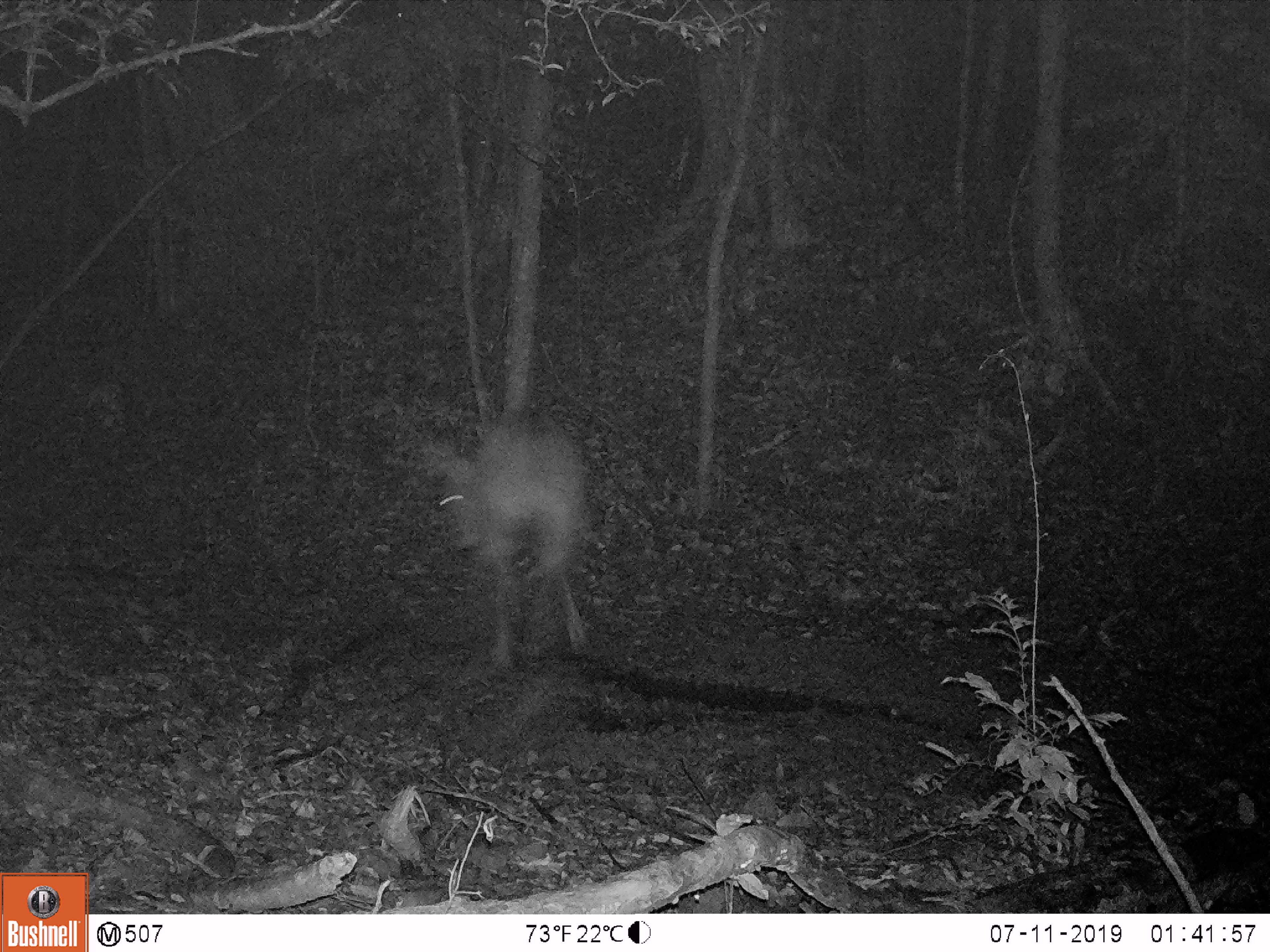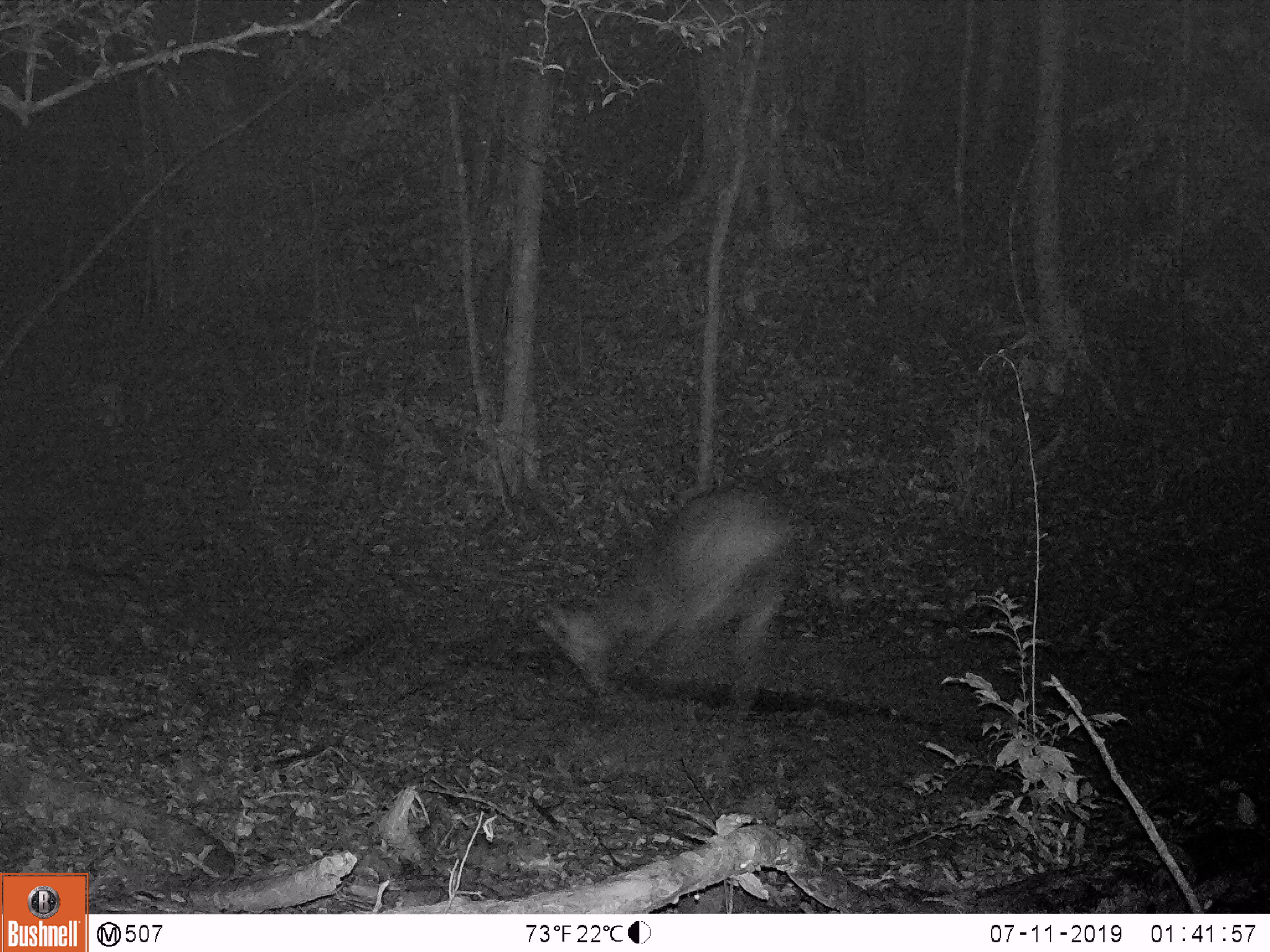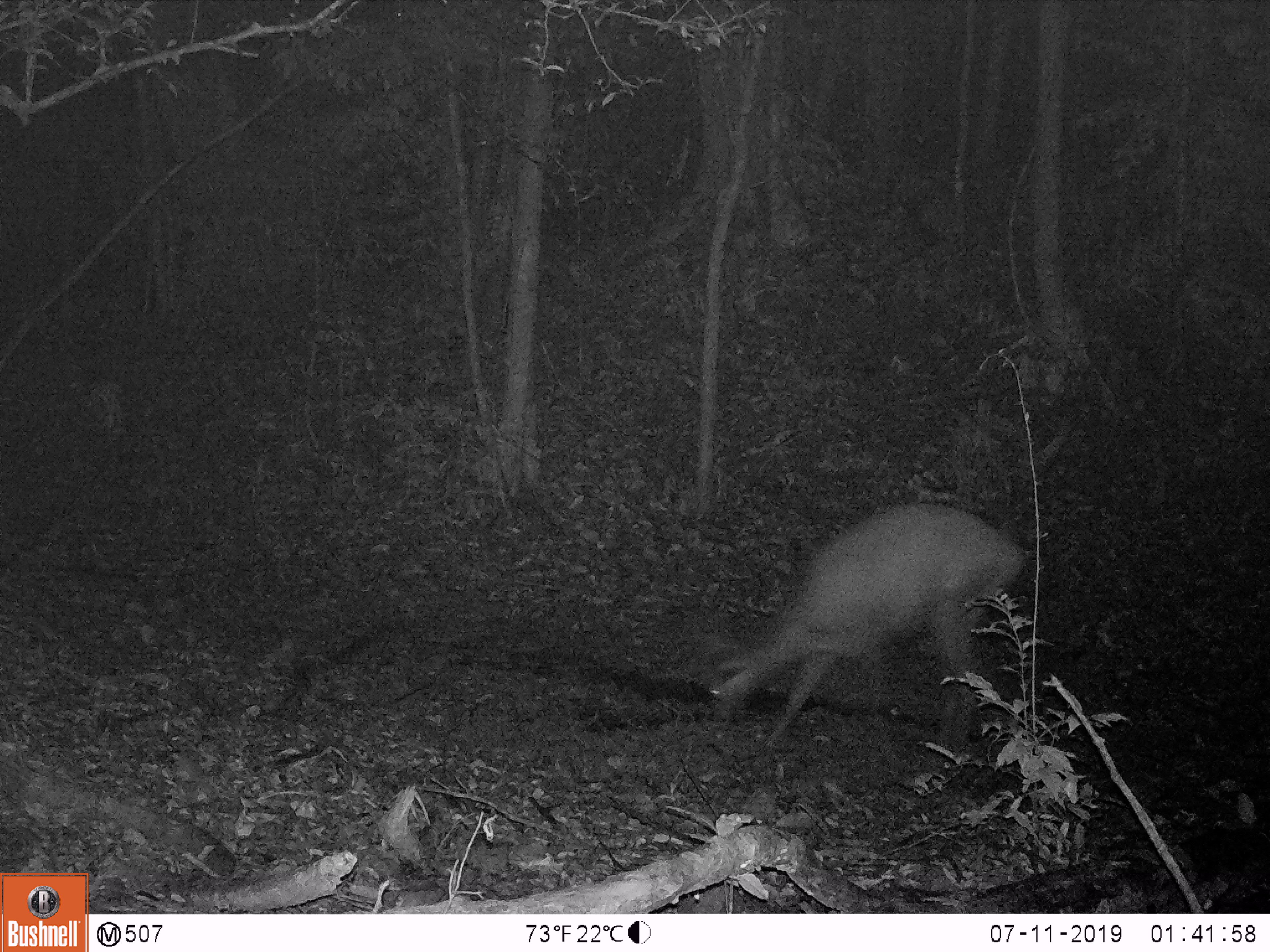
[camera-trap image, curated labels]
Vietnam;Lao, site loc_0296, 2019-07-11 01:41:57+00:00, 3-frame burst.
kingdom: Animalia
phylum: Chordata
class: Mammalia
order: Artiodactyla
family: Cervidae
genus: Rusa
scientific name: Rusa unicolor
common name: sambar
Sambar (Rusa unicolor). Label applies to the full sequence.